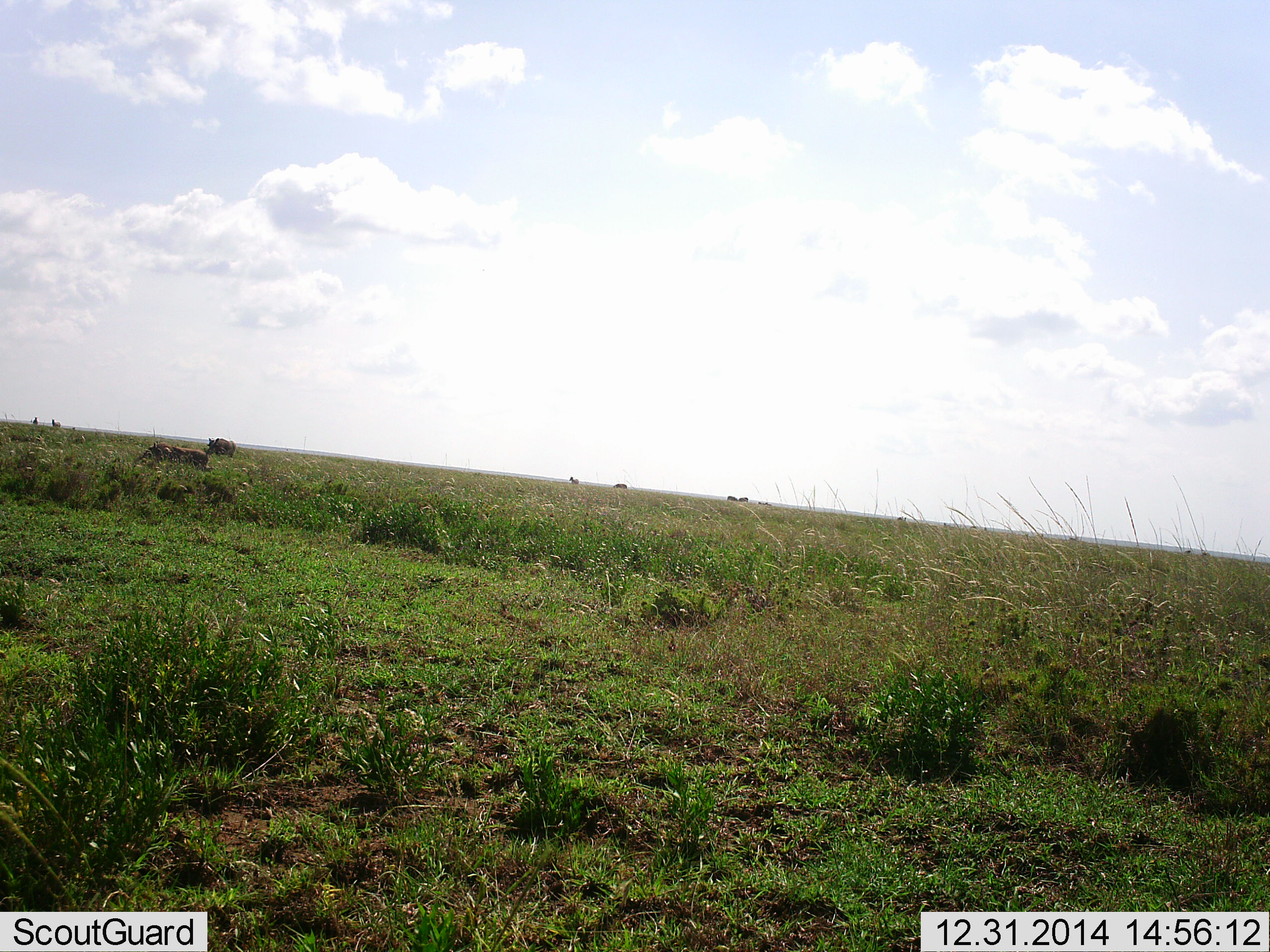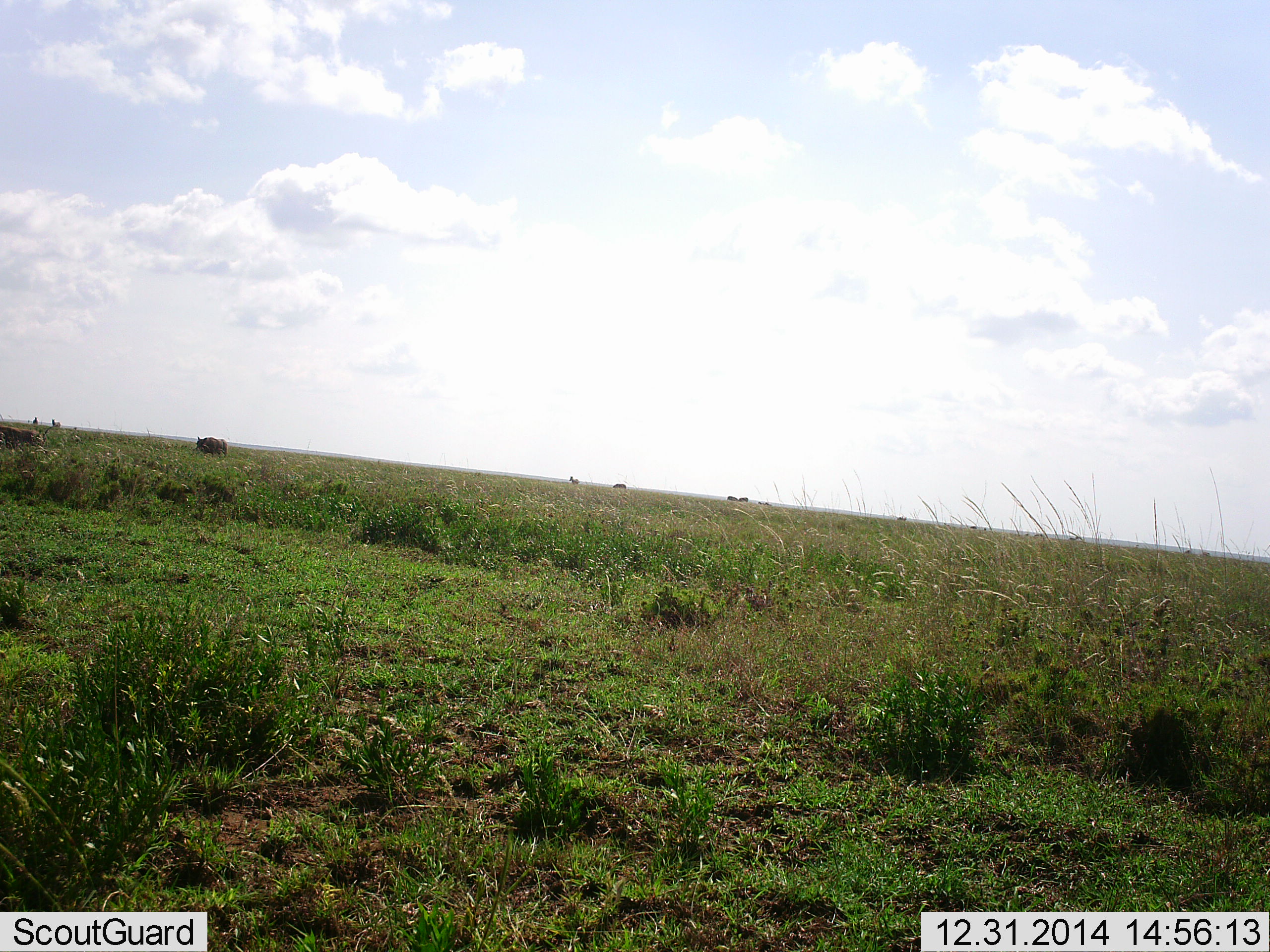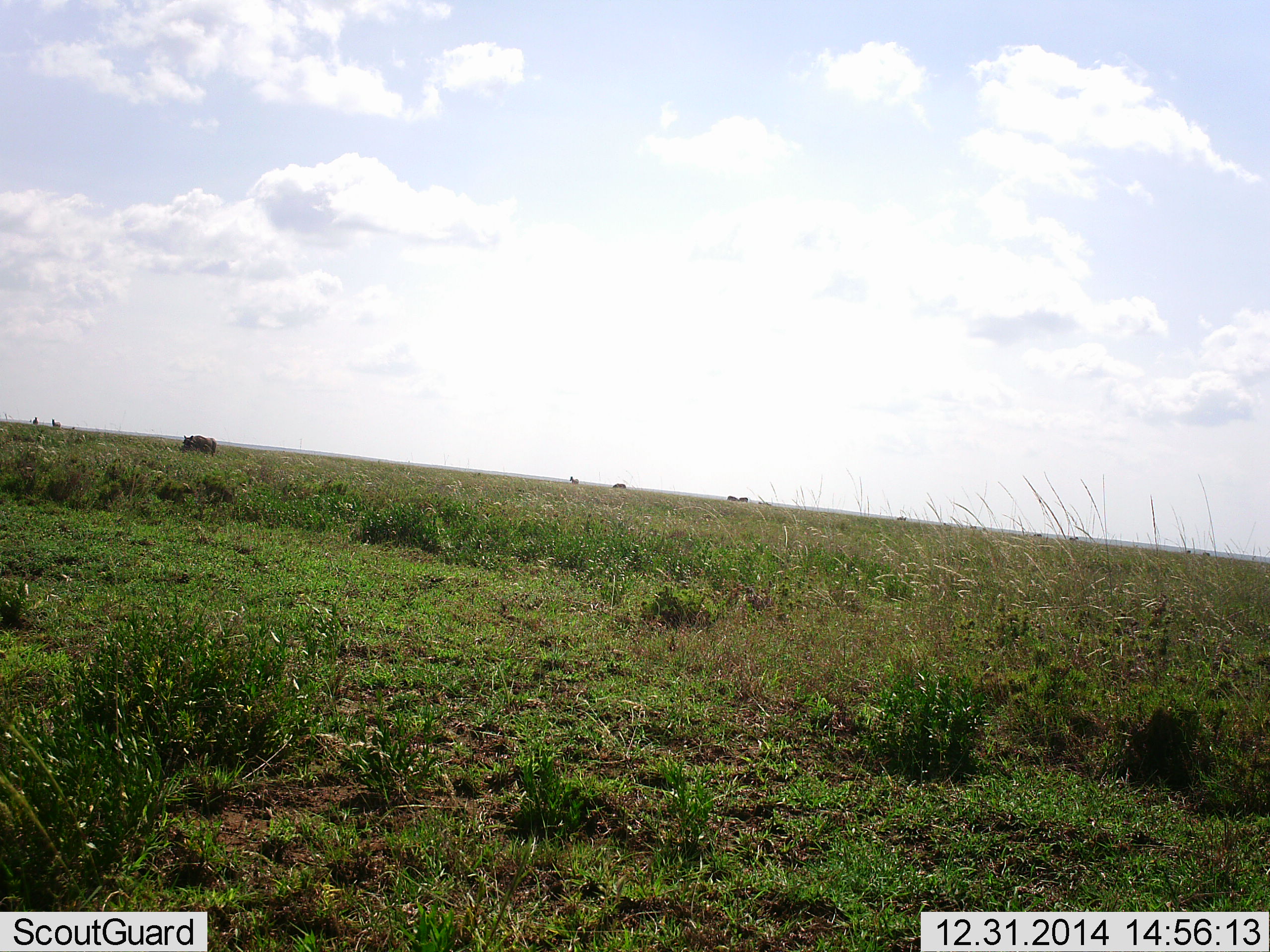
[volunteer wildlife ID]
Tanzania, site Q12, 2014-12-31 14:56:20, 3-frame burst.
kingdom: Animalia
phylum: Chordata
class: Mammalia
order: Artiodactyla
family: Suidae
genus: Phacochoerus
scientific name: Phacochoerus africanus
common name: warthog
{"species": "warthog (Phacochoerus africanus)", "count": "2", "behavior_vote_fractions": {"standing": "20%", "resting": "0%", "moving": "100%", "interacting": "0%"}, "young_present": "0%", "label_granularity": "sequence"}